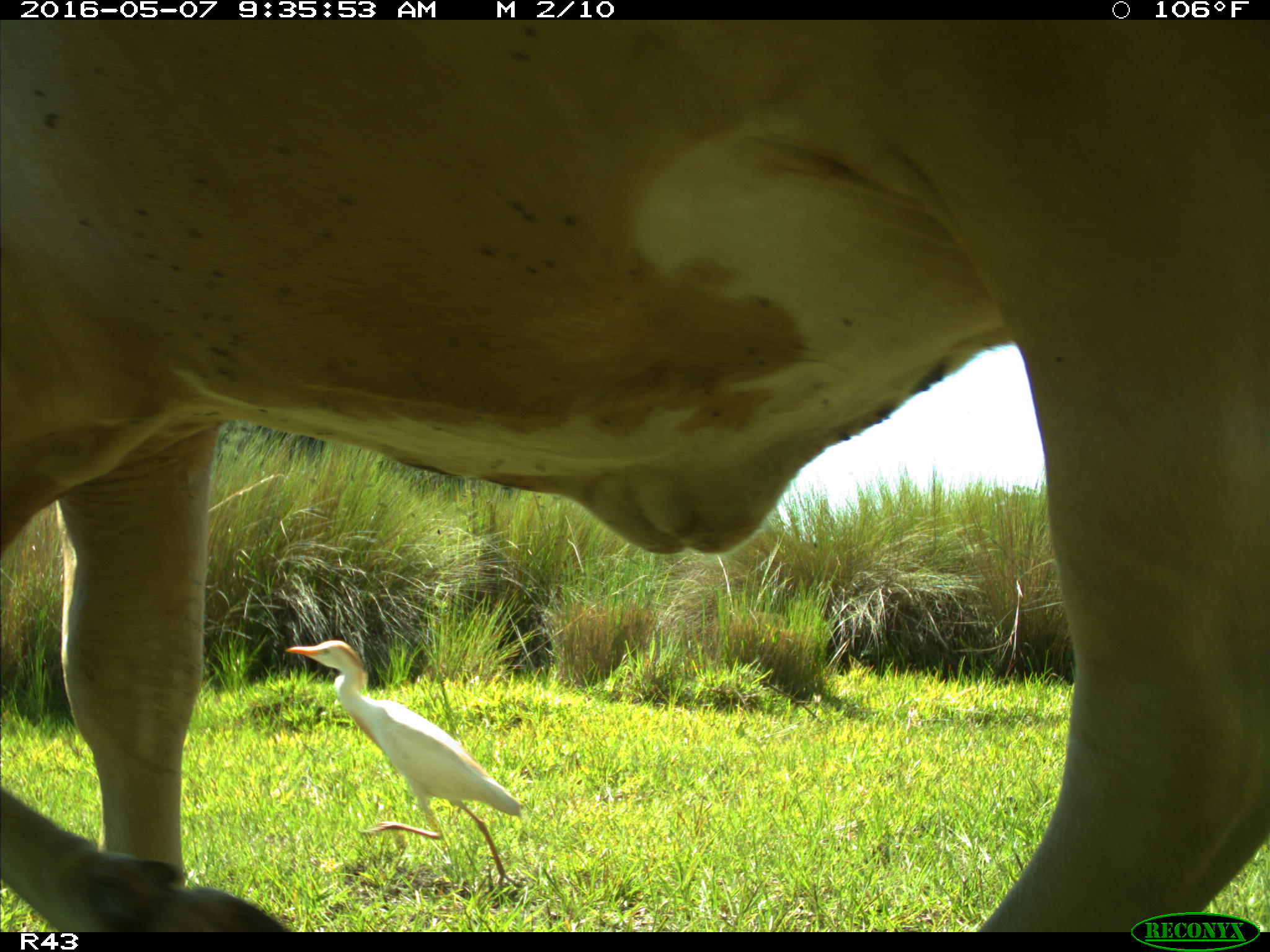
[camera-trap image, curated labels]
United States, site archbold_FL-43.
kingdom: Animalia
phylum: Chordata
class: Mammalia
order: Artiodactyla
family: Bovidae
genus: Bos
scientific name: Bos taurus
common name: domestic cow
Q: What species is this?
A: Bos taurus (domestic cow).